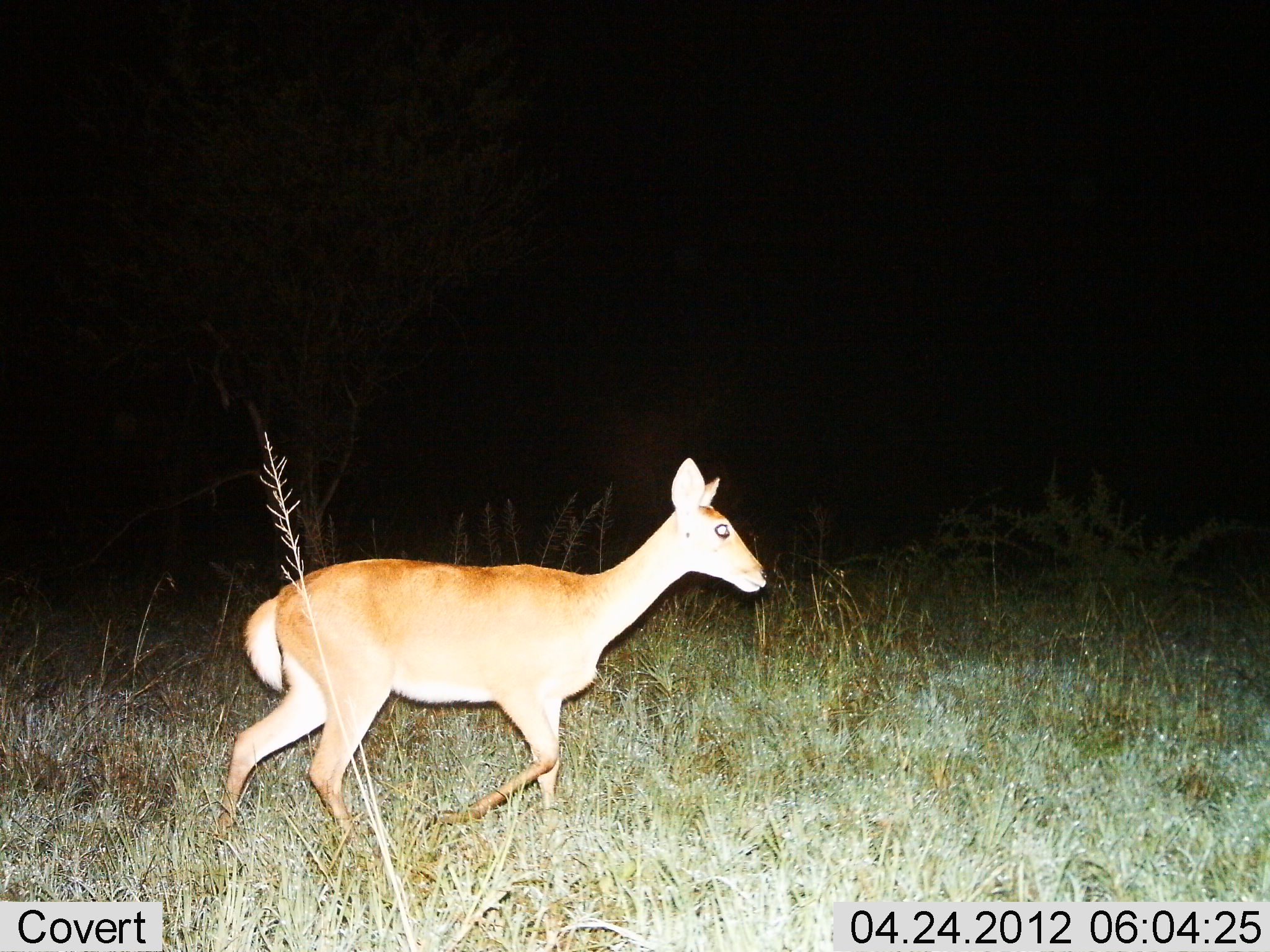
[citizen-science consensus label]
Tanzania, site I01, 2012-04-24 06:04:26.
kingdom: Animalia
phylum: Chordata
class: Mammalia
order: Artiodactyla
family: Bovidae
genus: Redunca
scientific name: Redunca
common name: reedbuck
Reedbuck (Redunca), count 1. Behavior (volunteer vote fractions): standing 8%, resting 0%, moving 92%, interacting 0%. Young present (vote fraction): 0%. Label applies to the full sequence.